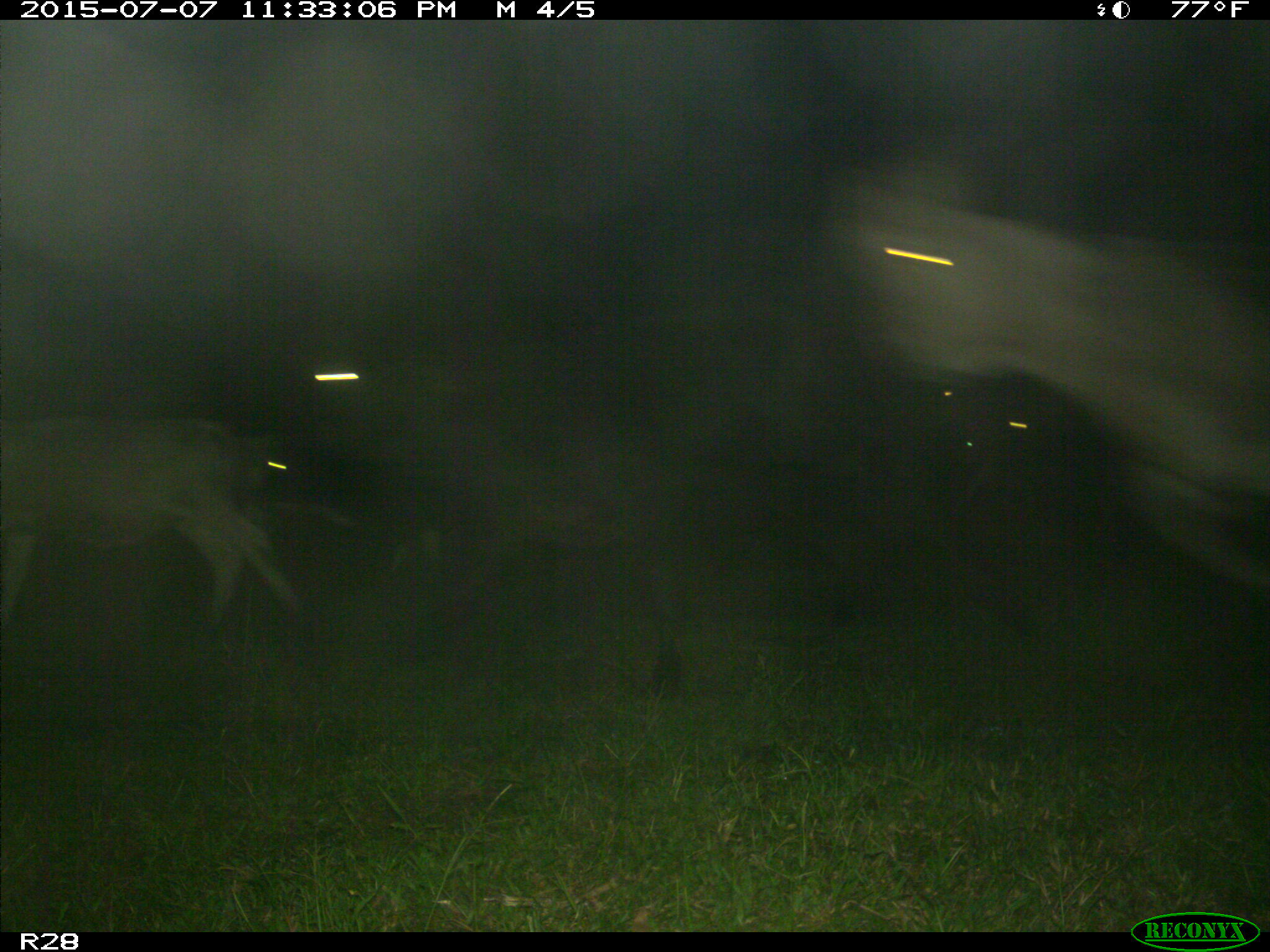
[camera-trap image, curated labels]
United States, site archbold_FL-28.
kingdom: Animalia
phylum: Chordata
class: Mammalia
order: Artiodactyla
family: Bovidae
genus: Bos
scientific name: Bos taurus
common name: domestic cow